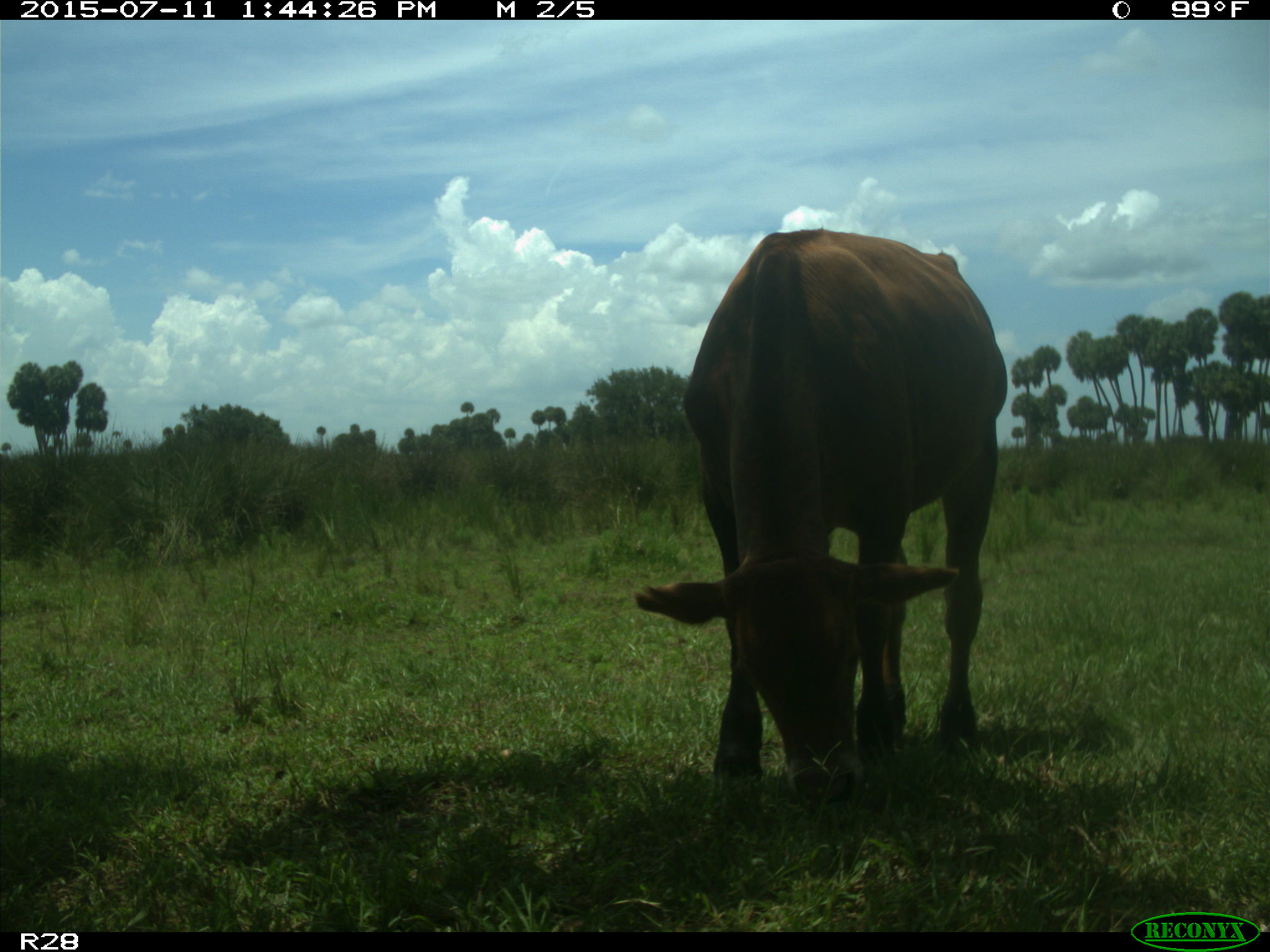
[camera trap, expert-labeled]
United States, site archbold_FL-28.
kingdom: Animalia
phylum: Chordata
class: Mammalia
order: Artiodactyla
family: Bovidae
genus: Bos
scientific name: Bos taurus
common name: domestic cow